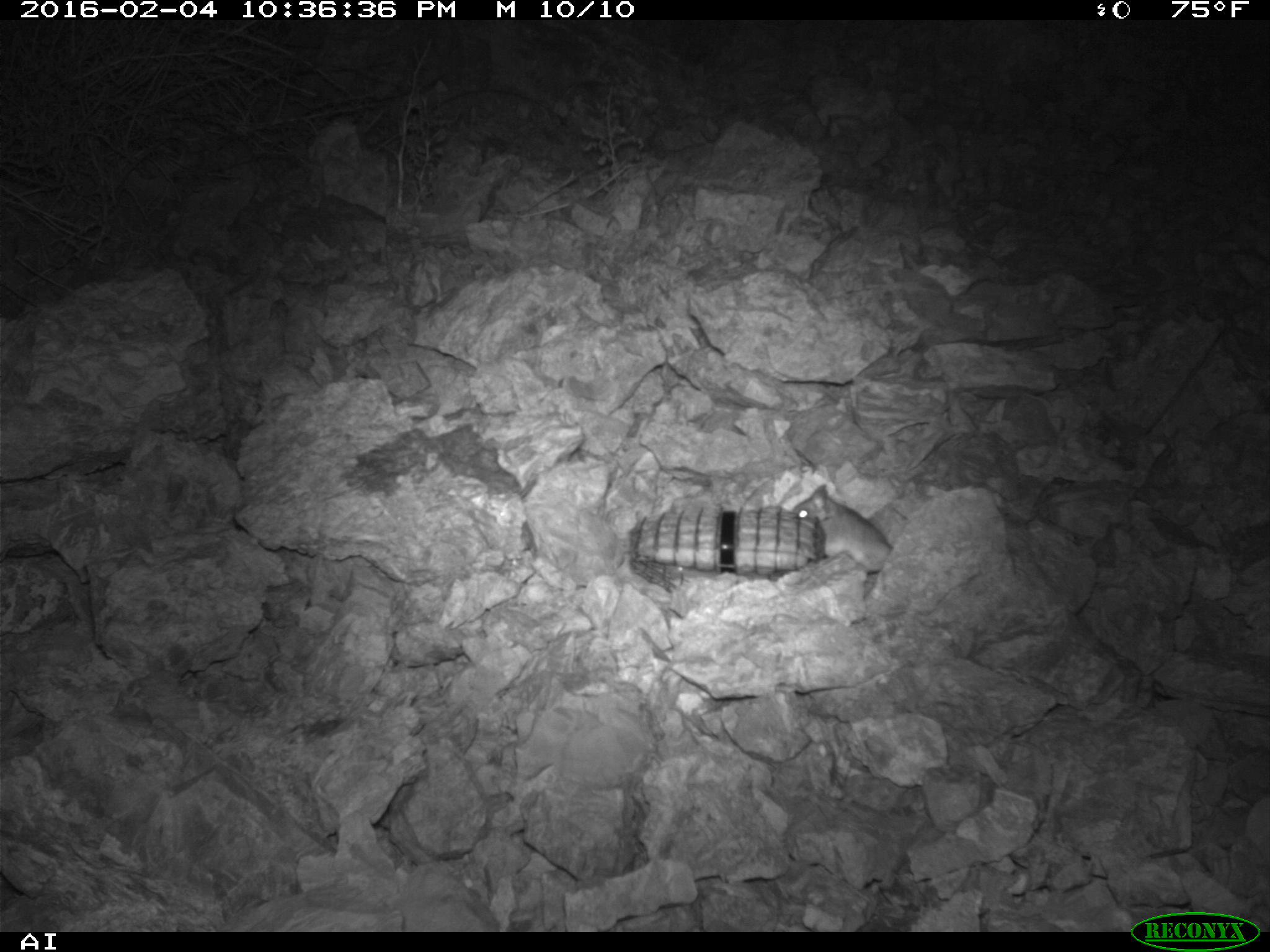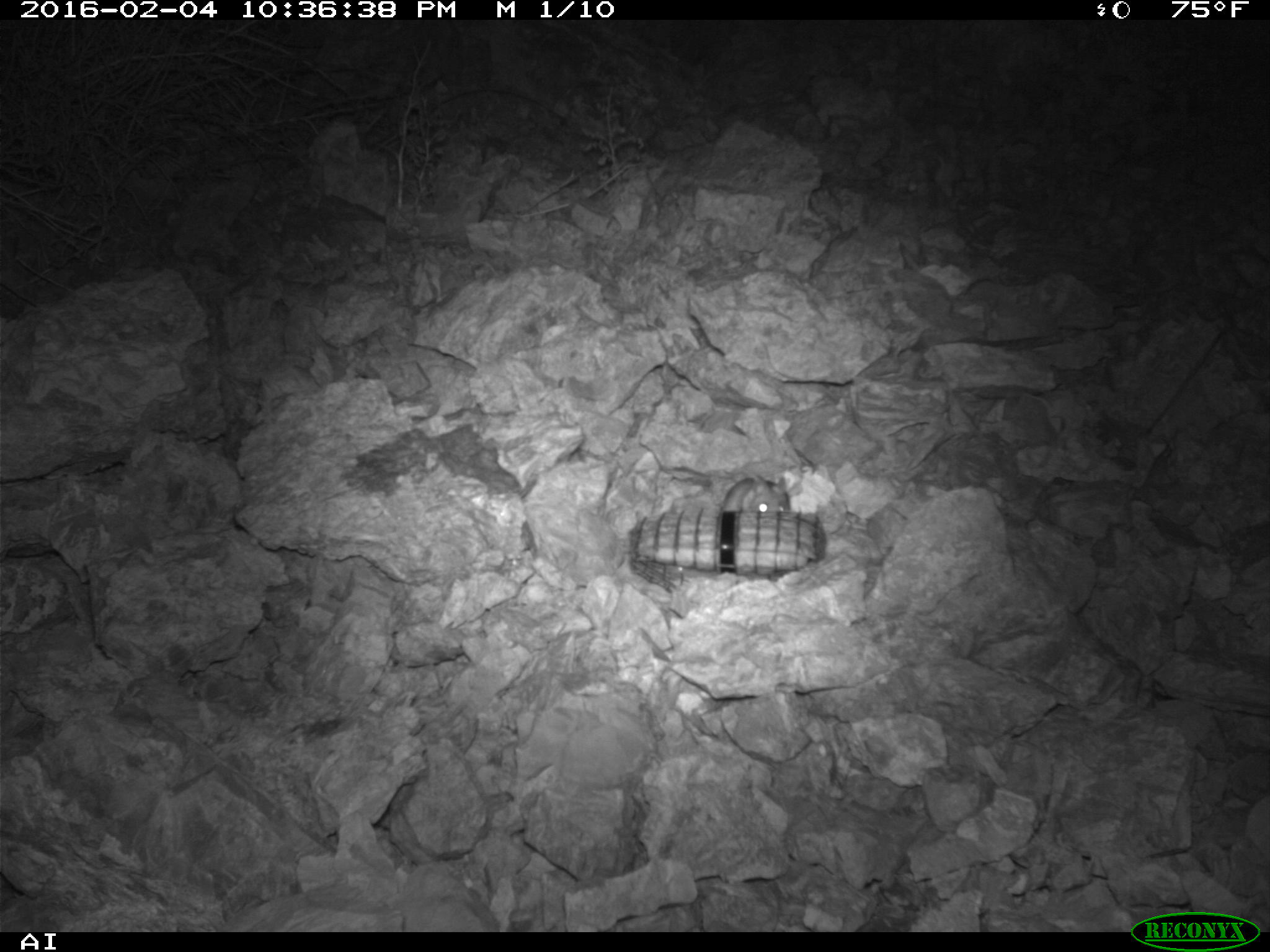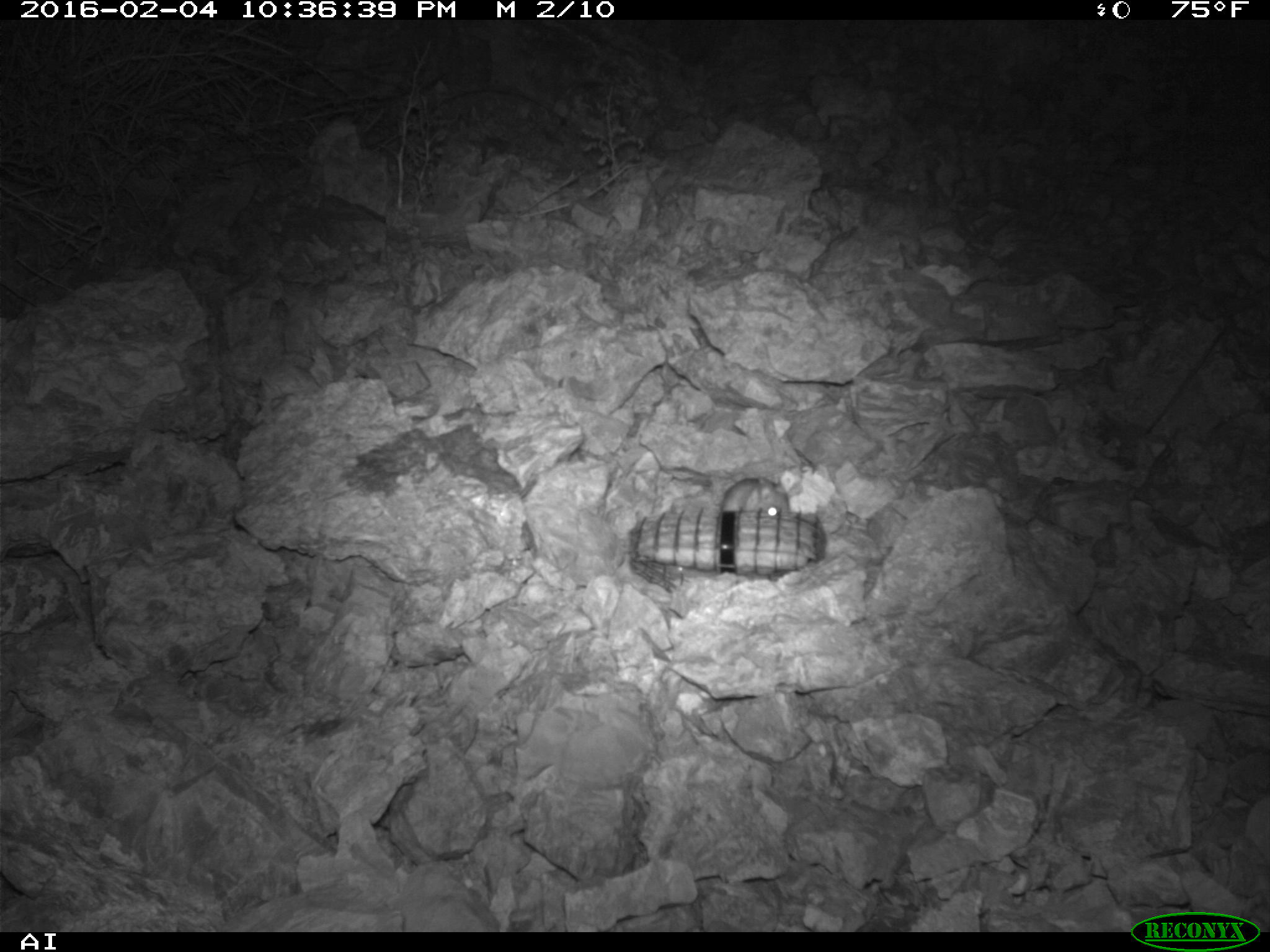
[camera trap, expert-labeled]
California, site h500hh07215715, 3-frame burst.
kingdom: Animalia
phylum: Chordata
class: Mammalia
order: Rodentia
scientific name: Rodentia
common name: rodent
Rodent (Rodentia).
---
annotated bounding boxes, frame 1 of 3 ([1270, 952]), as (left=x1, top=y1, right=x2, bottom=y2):
rodent: (left=789, top=480, right=894, bottom=578)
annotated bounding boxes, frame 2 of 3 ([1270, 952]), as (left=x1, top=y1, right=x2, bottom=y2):
rodent: (left=721, top=474, right=792, bottom=513)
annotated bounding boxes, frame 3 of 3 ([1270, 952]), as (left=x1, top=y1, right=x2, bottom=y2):
rodent: (left=720, top=477, right=790, bottom=515)